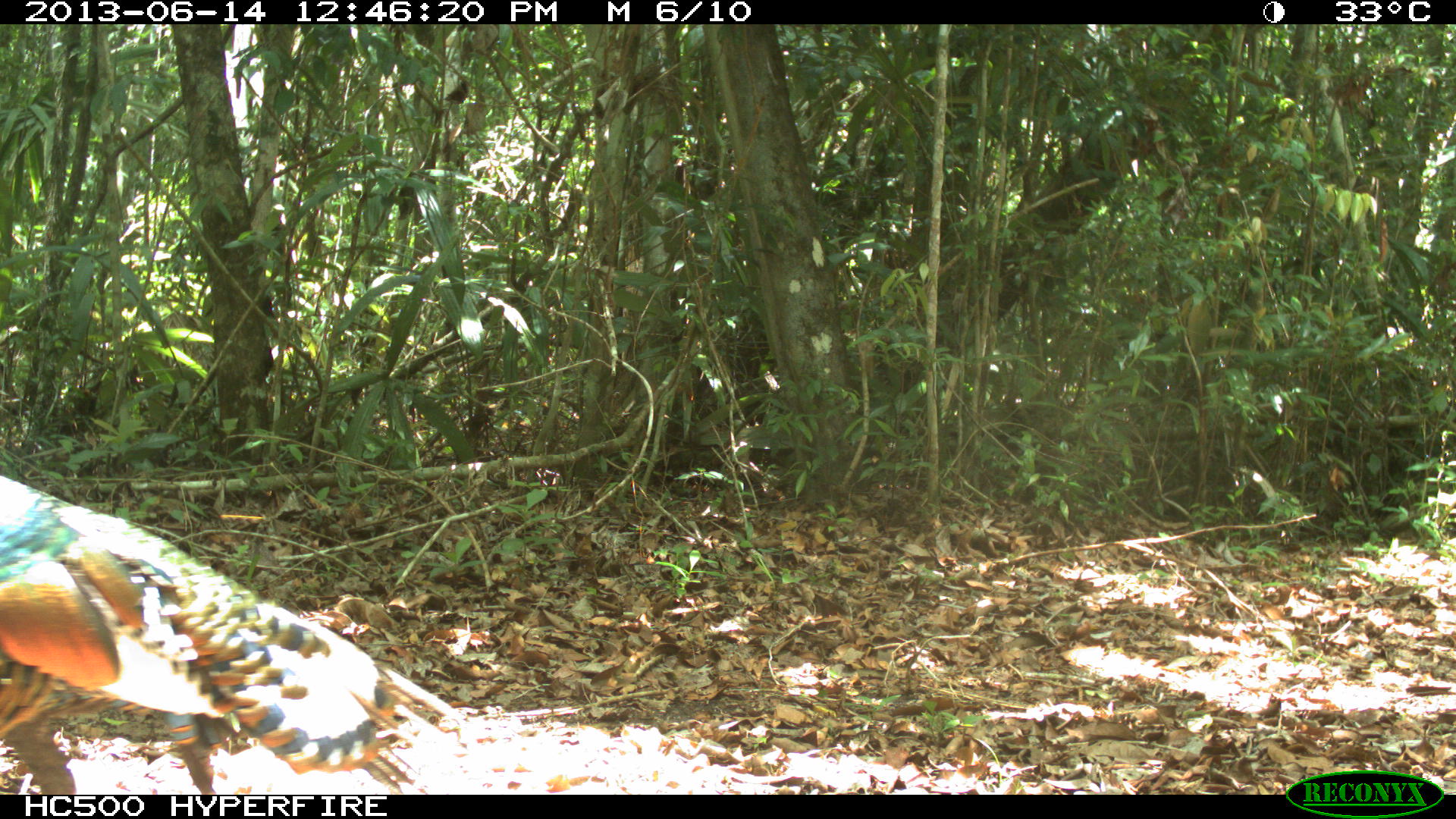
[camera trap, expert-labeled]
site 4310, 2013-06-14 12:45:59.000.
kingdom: Animalia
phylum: Chordata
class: Aves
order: Galliformes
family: Phasianidae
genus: Meleagris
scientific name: Meleagris ocellata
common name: ocellated turkey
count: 1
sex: male